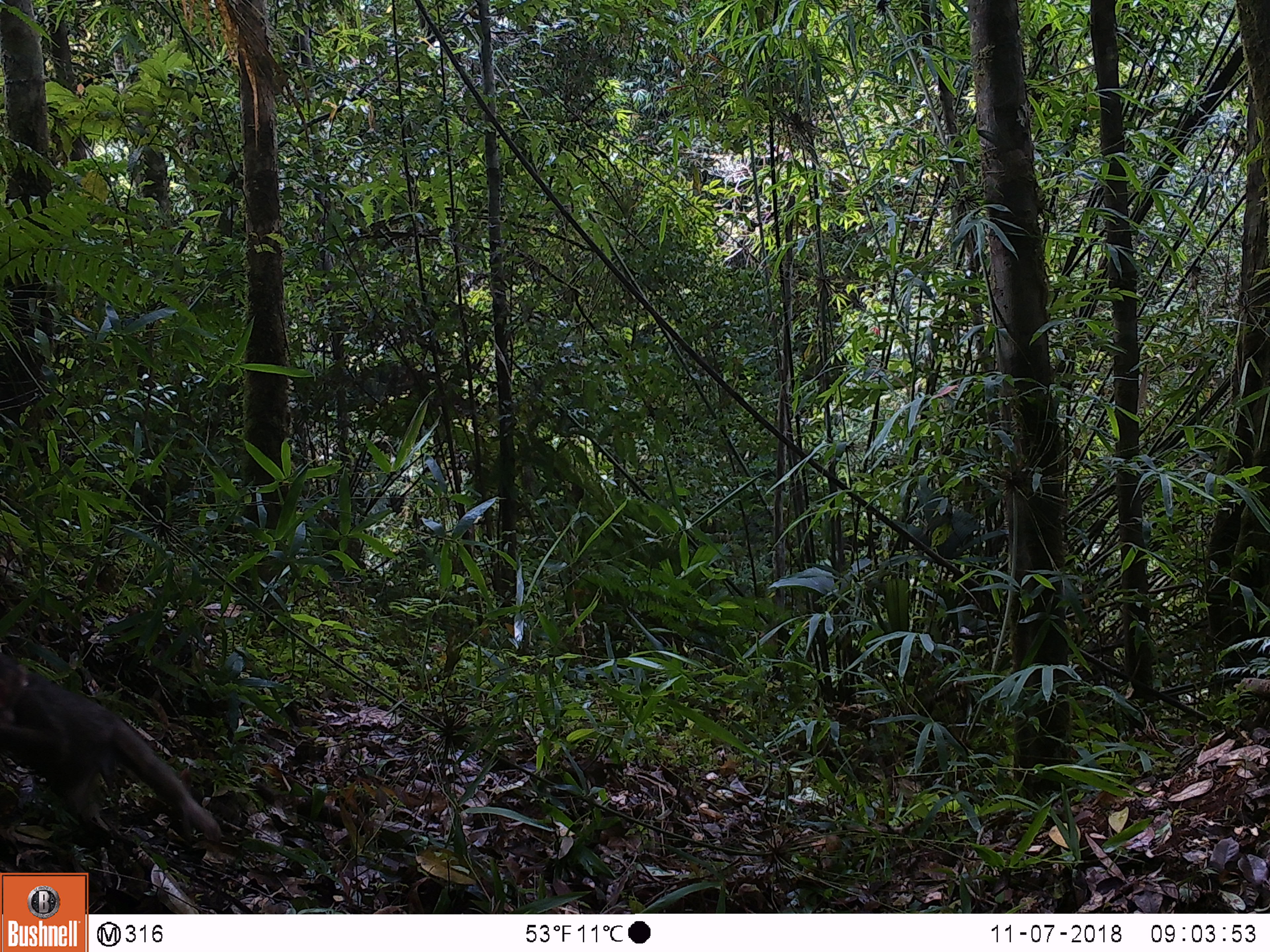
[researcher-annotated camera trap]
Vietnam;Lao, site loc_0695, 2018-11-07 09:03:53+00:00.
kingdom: Animalia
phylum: Chordata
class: Mammalia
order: Primates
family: Cercopithecidae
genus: Macaca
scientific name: Macaca arctoides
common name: stump-tailed macaque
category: stump tailed macaque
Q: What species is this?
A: Stump tailed macaque (stump-tailed macaque) (Macaca arctoides).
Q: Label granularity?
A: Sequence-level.